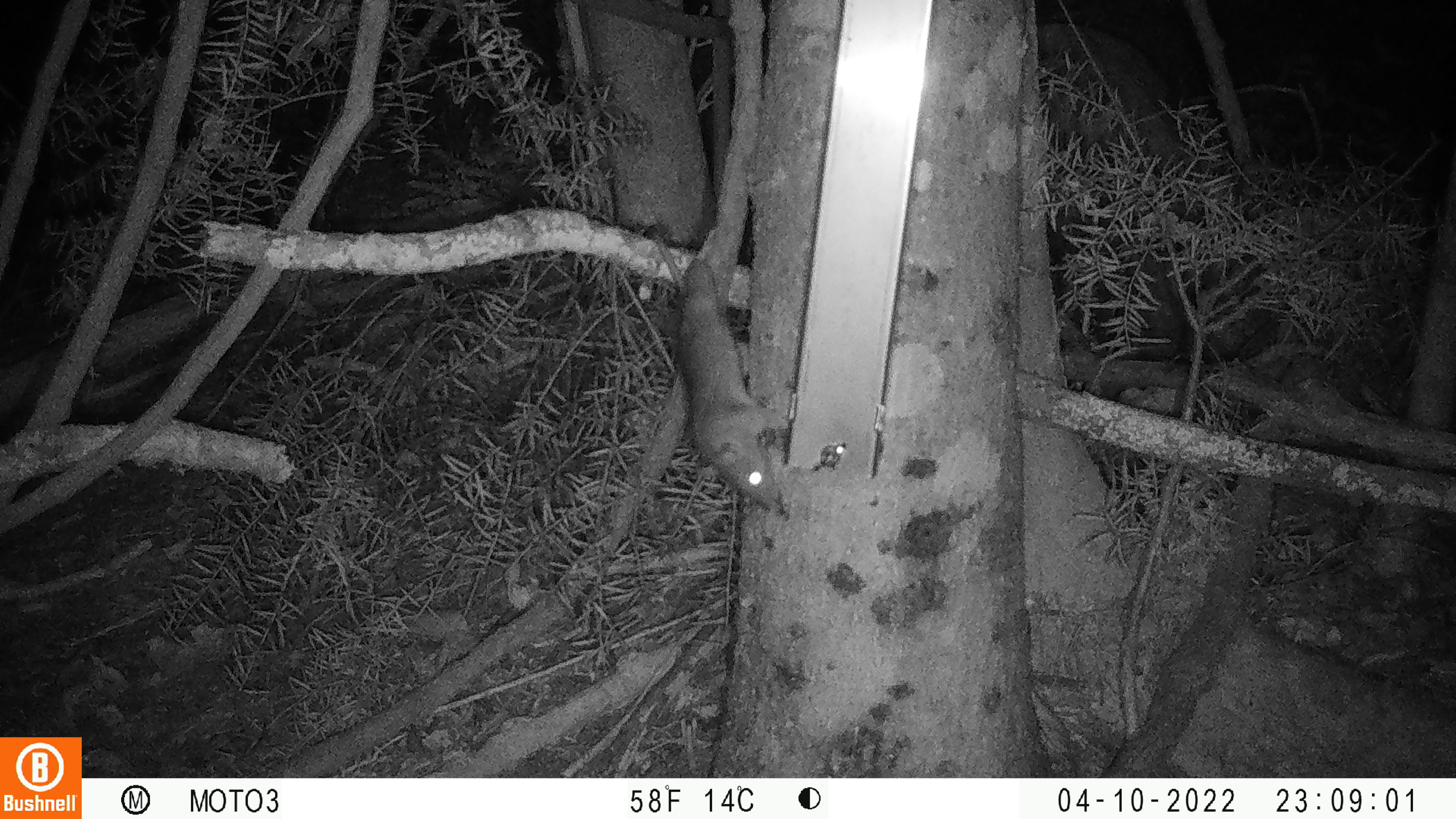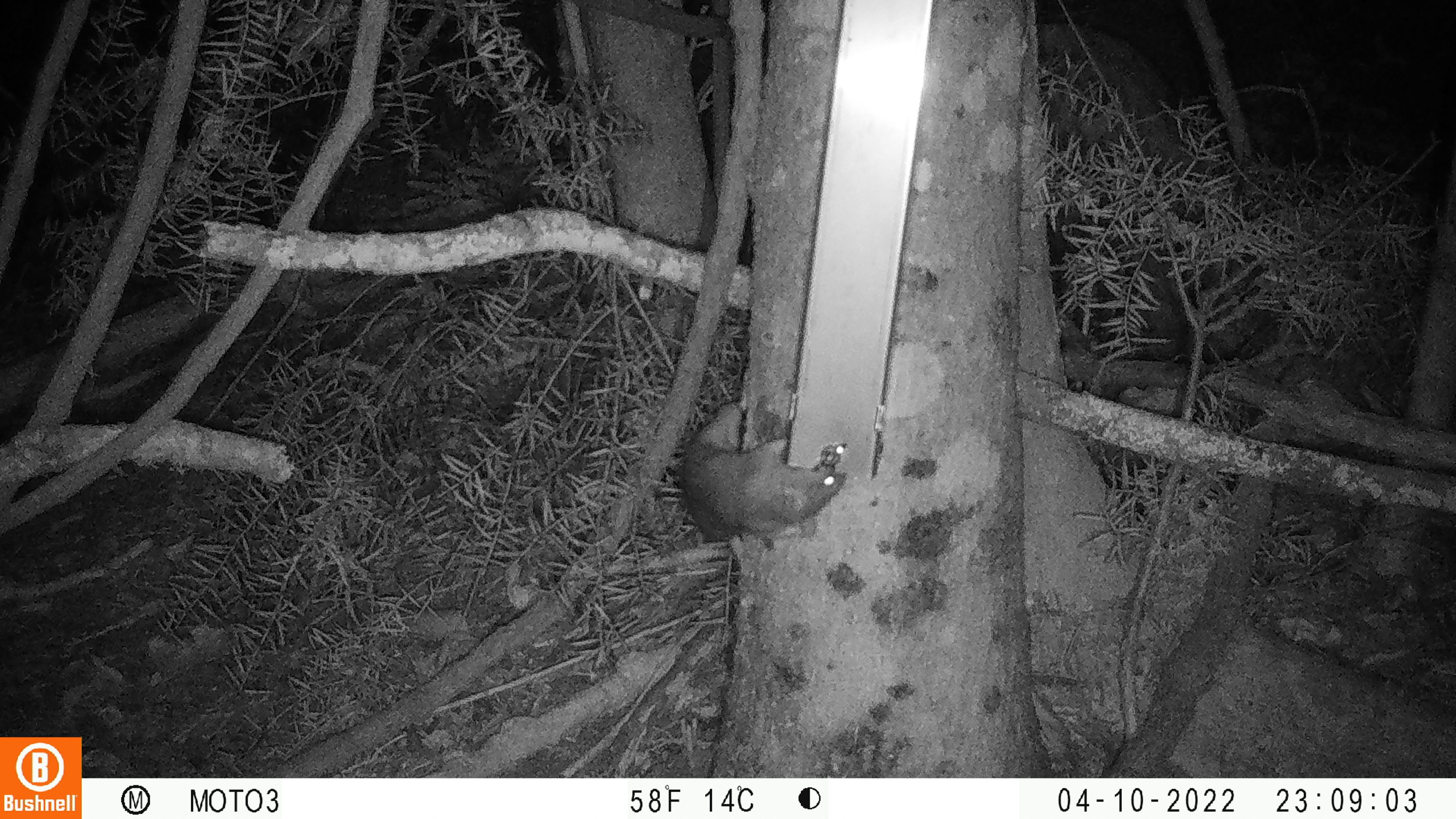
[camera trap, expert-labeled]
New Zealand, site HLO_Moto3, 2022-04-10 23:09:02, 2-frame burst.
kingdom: Animalia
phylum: Chordata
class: Mammalia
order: Rodentia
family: Muridae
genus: Rattus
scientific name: Rattus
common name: rat